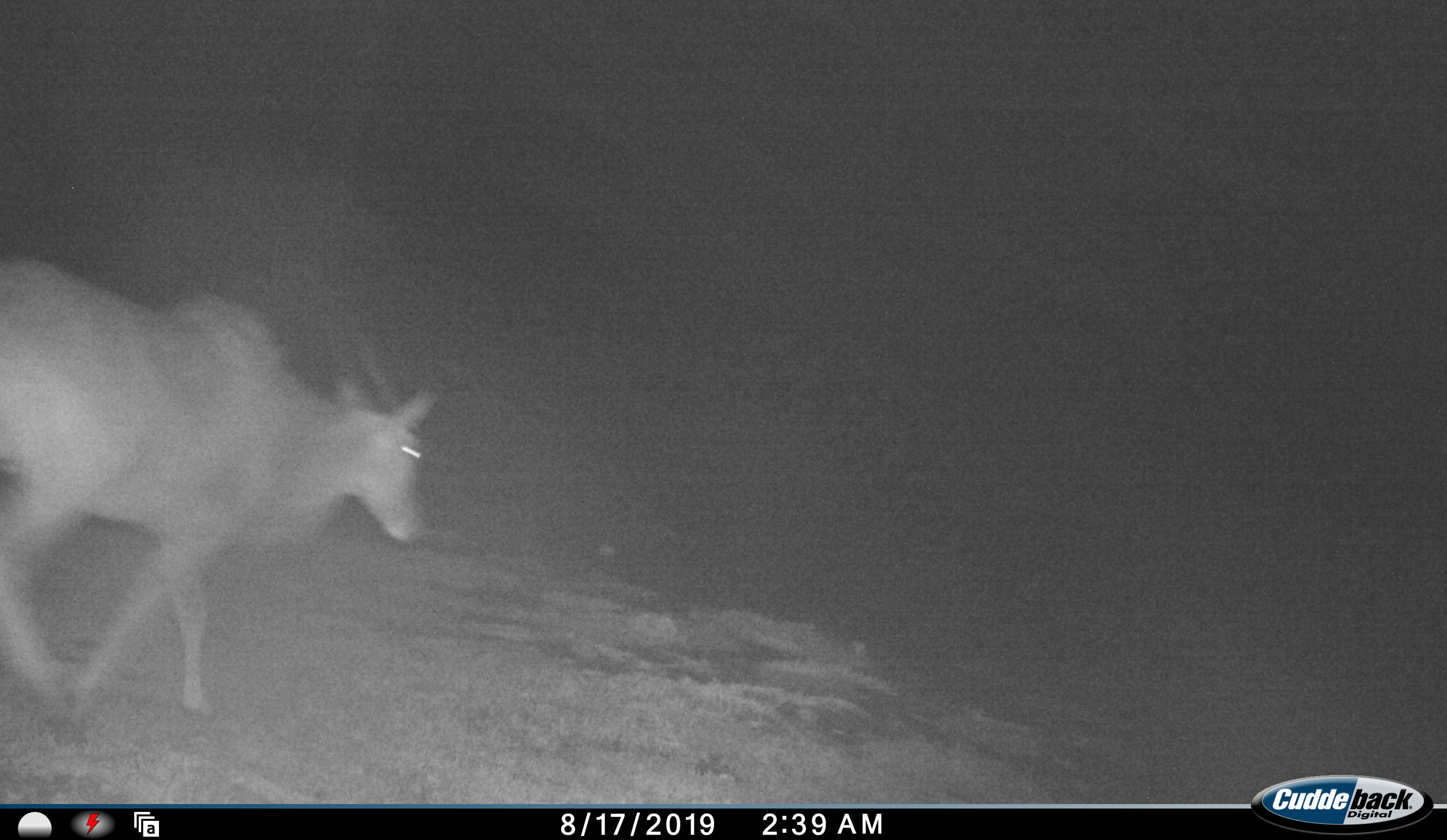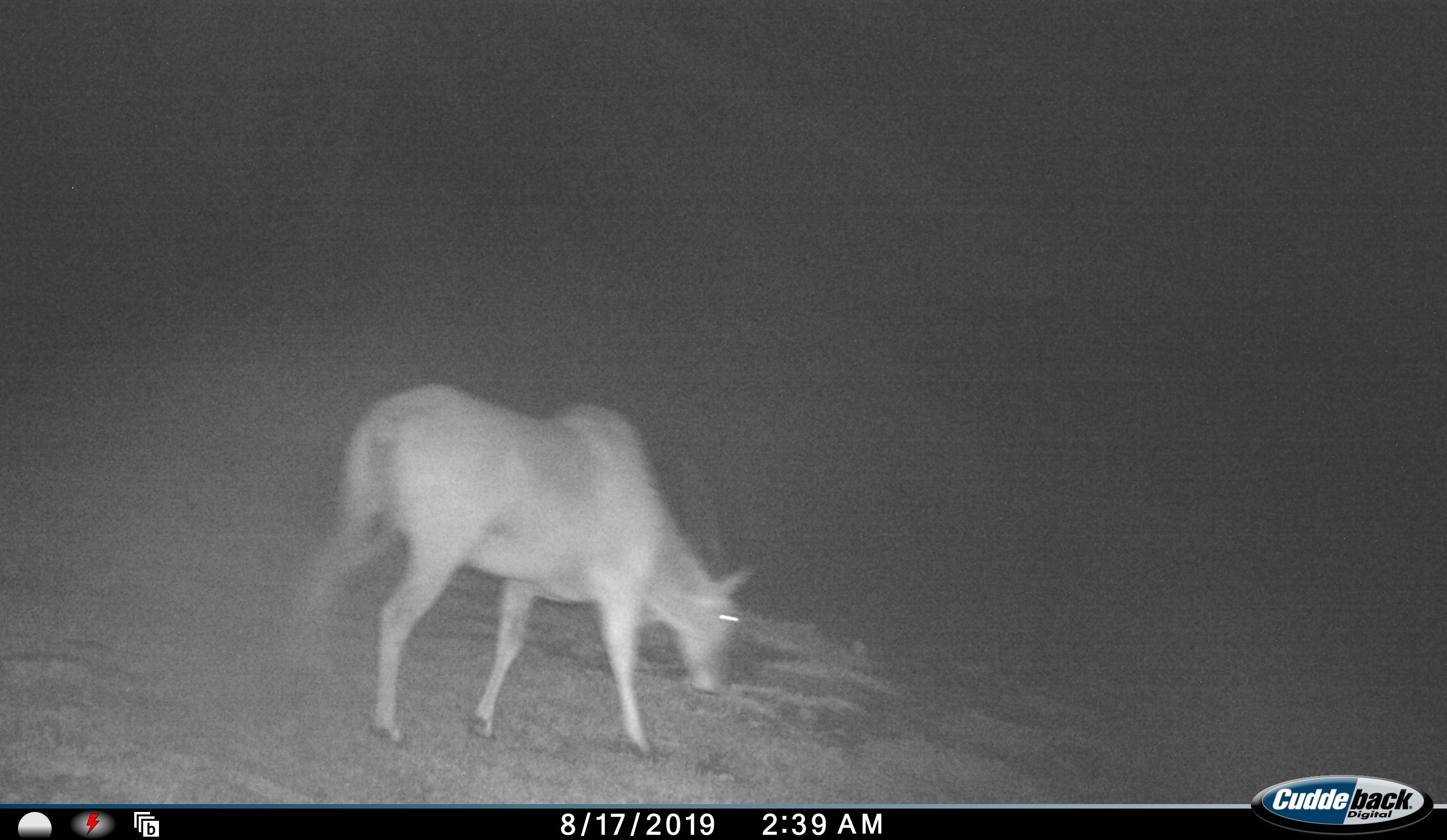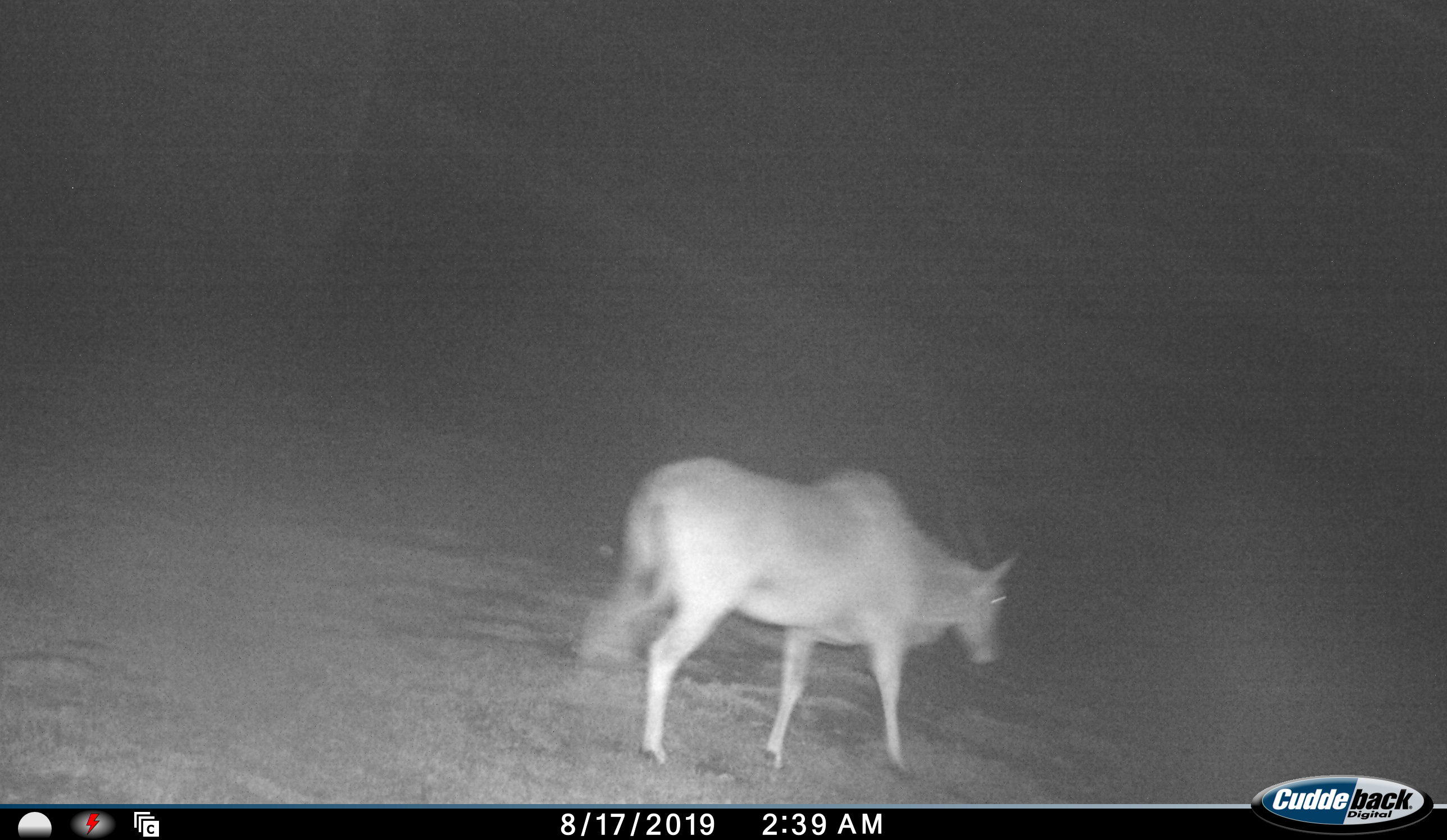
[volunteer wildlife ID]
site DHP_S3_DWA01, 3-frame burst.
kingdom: Animalia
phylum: Chordata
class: Mammalia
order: Artiodactyla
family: Bovidae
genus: Tragelaphus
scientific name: Tragelaphus oryx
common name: eland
Eland (Tragelaphus oryx), count 1. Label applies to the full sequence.